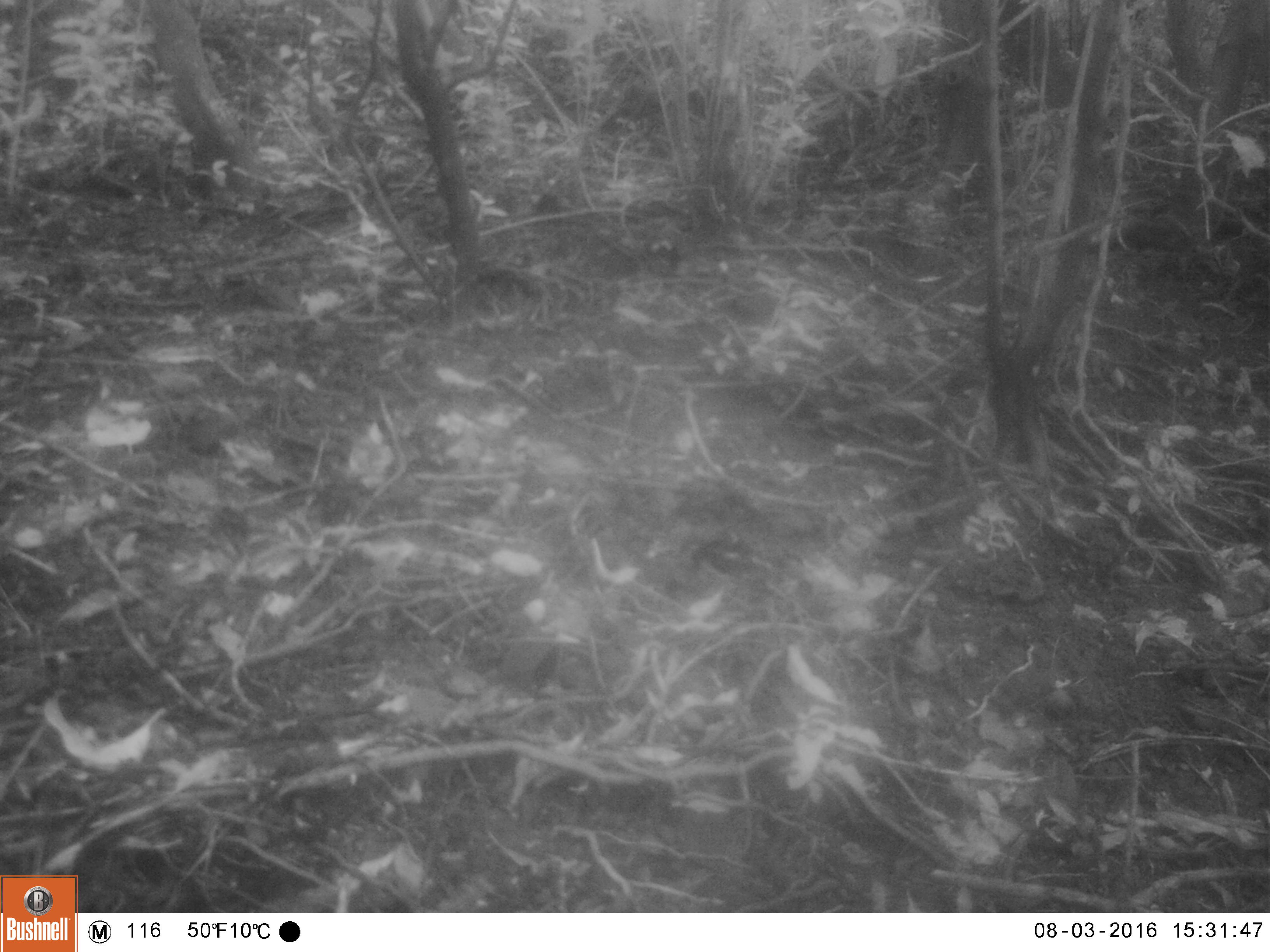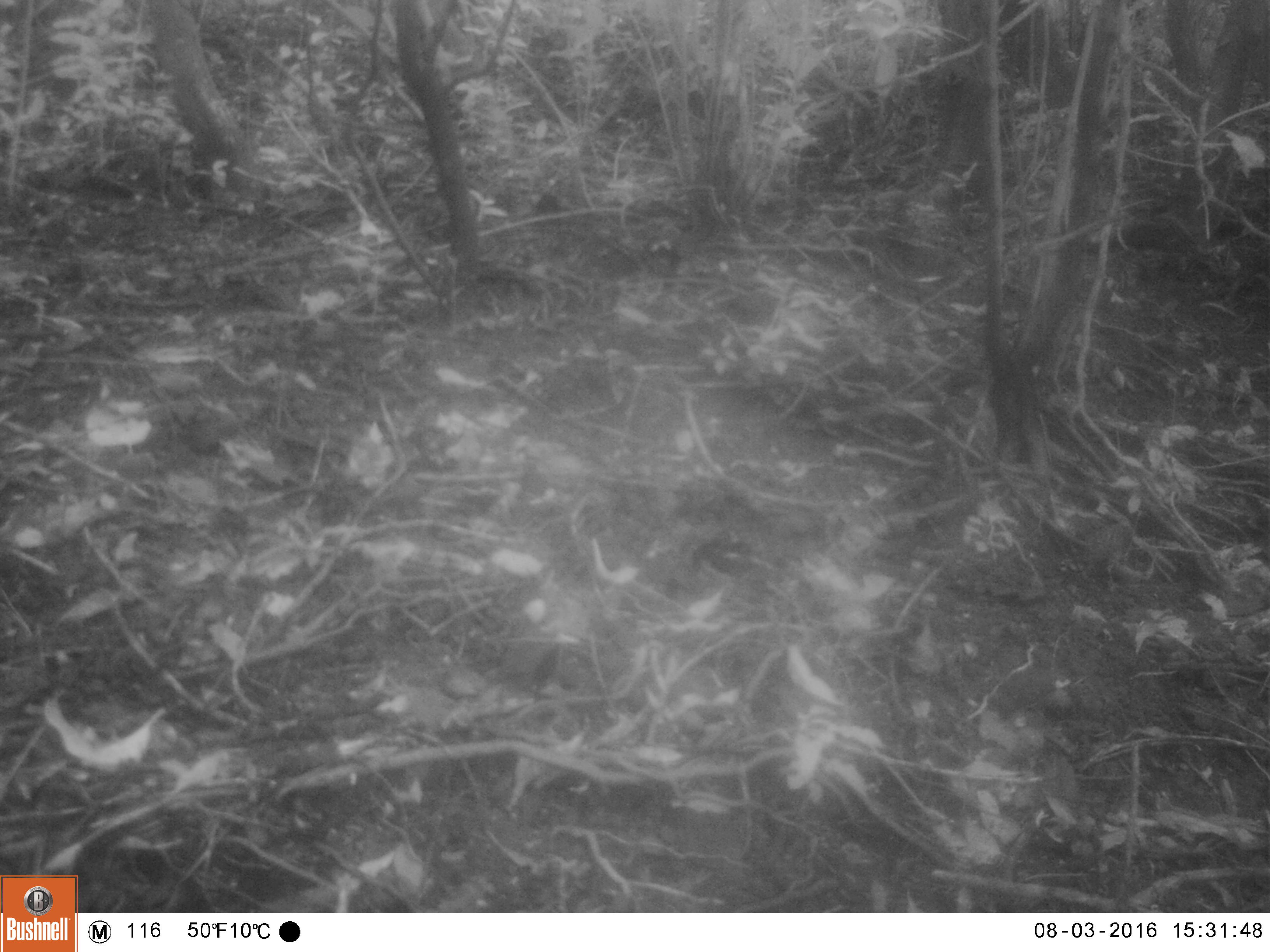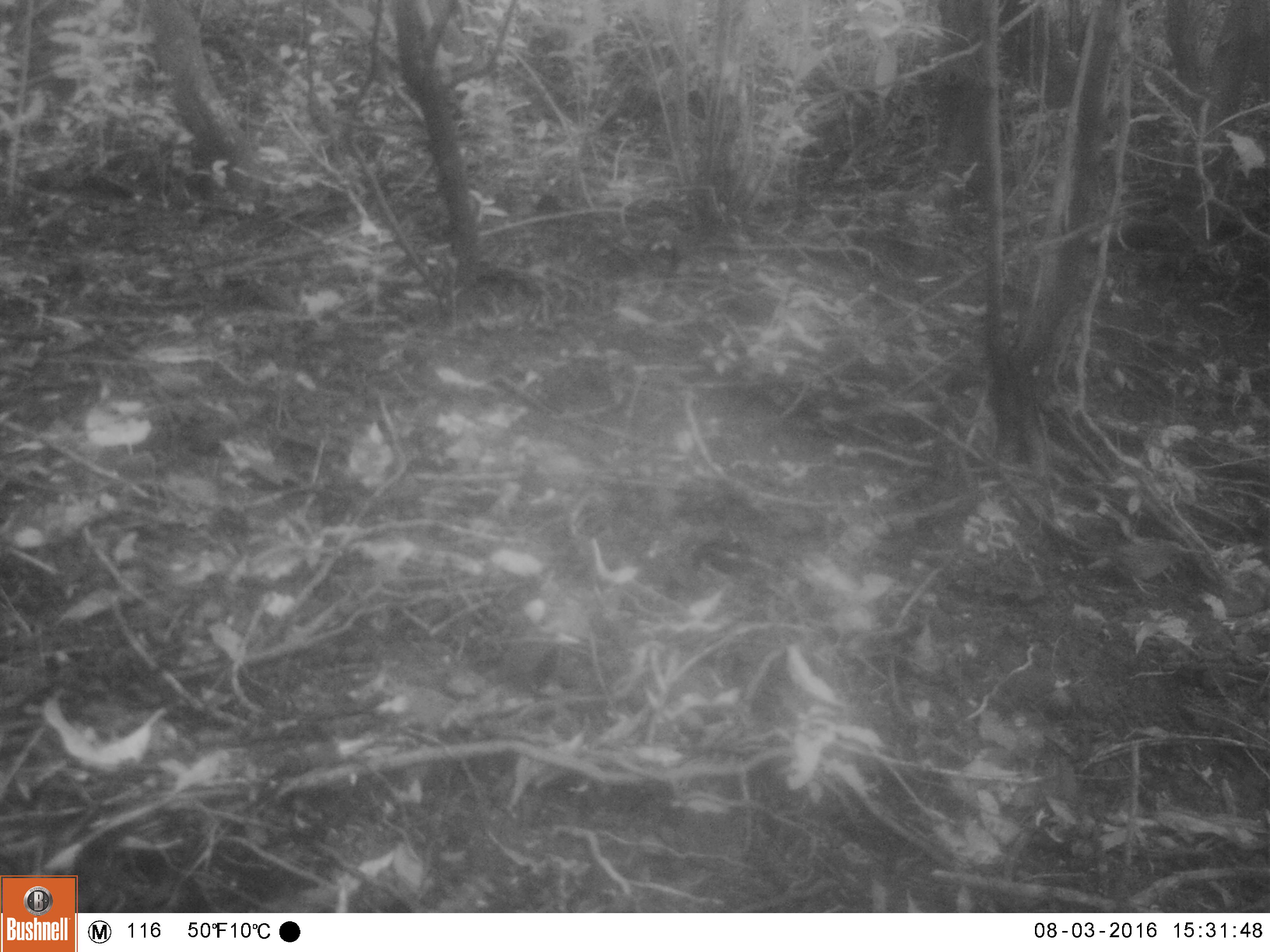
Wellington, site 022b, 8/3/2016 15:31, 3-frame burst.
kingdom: Animalia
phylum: Chordata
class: Aves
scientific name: Aves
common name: bird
Bird (Aves).